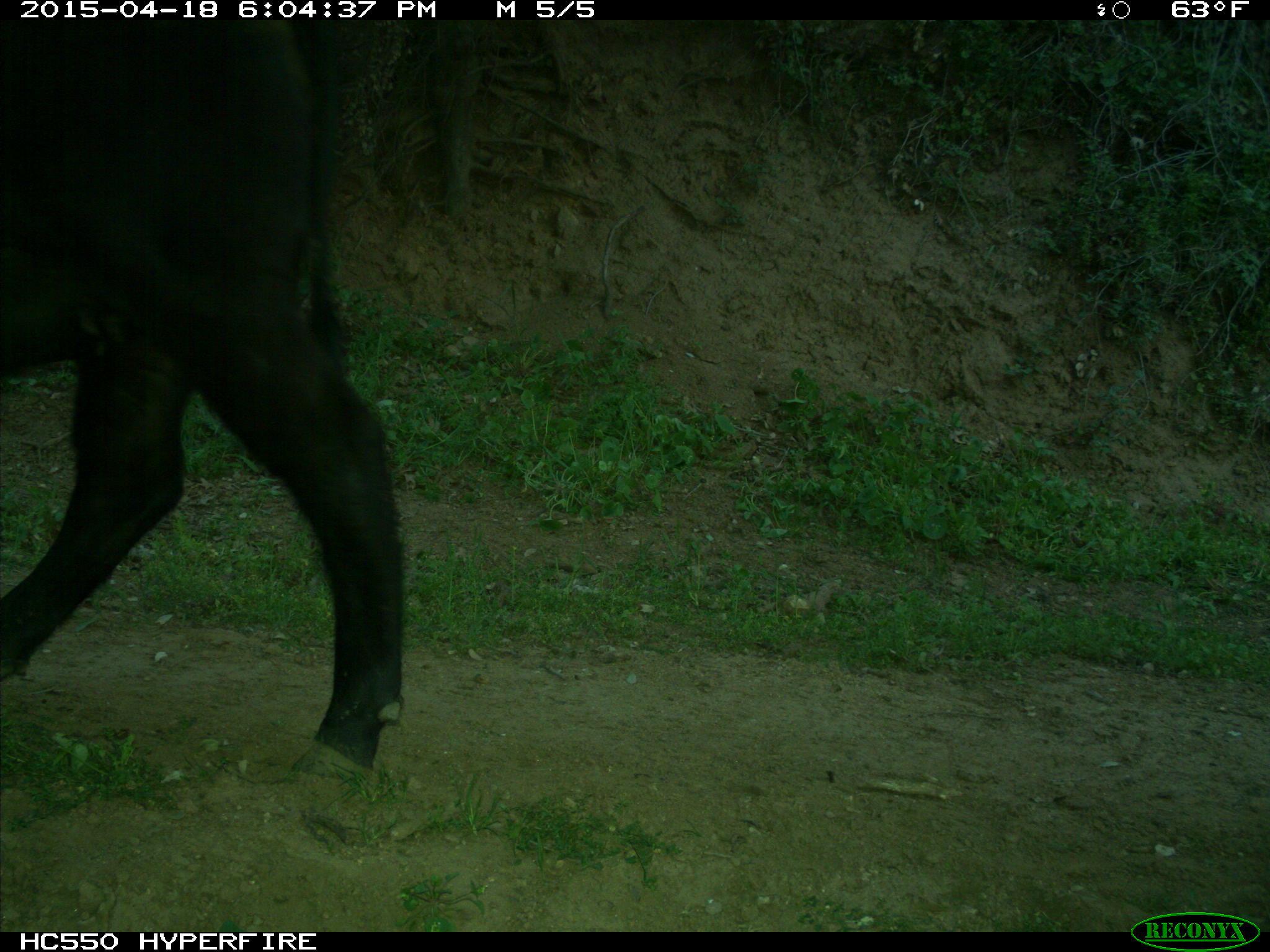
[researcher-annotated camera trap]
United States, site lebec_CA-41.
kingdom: Animalia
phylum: Chordata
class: Mammalia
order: Artiodactyla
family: Bovidae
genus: Bos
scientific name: Bos taurus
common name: domestic cow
Bos taurus (domestic cow).